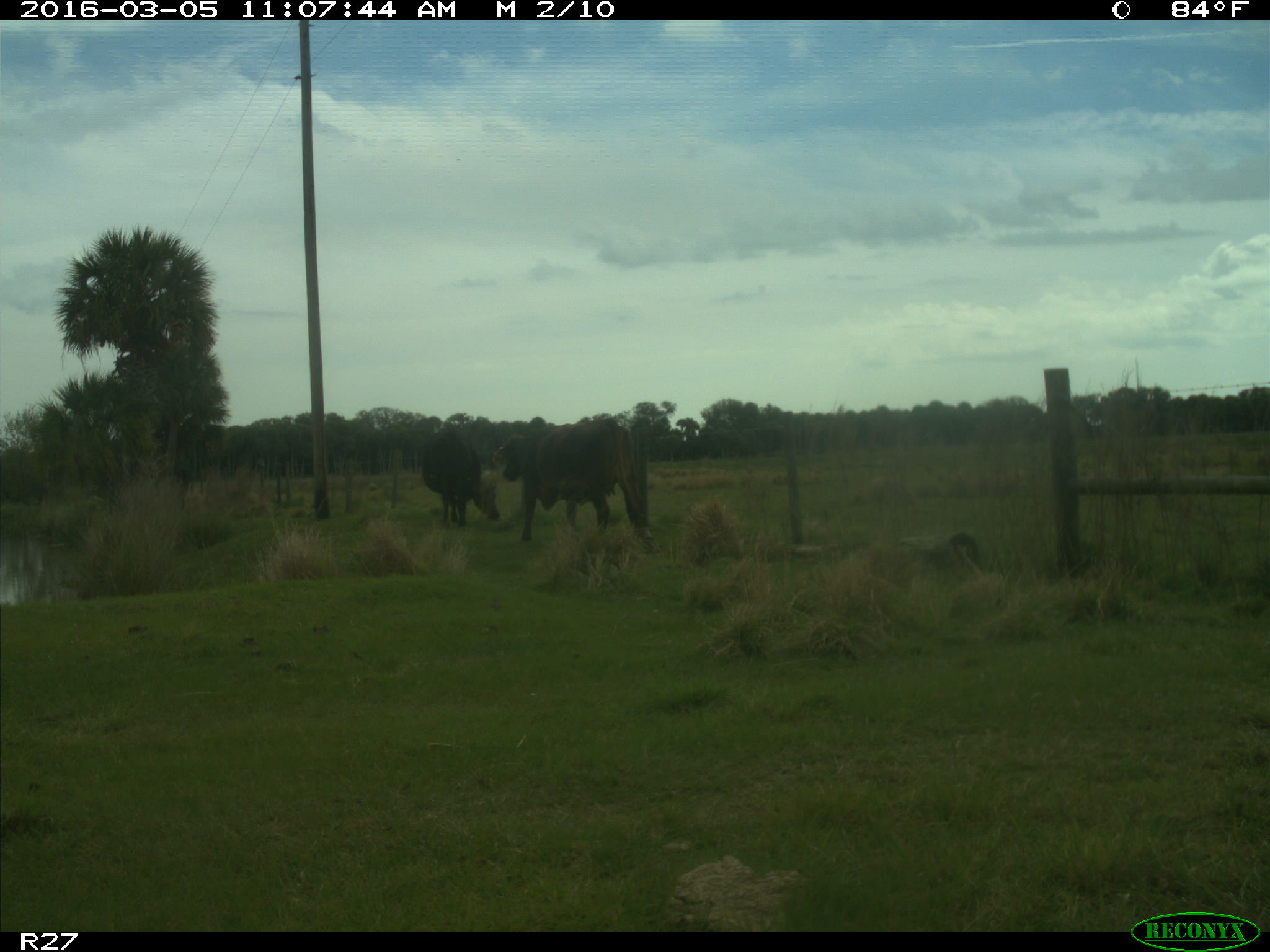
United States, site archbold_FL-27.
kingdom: Animalia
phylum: Chordata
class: Mammalia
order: Artiodactyla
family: Bovidae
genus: Bos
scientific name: Bos taurus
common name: domestic cow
Bos taurus (domestic cow).